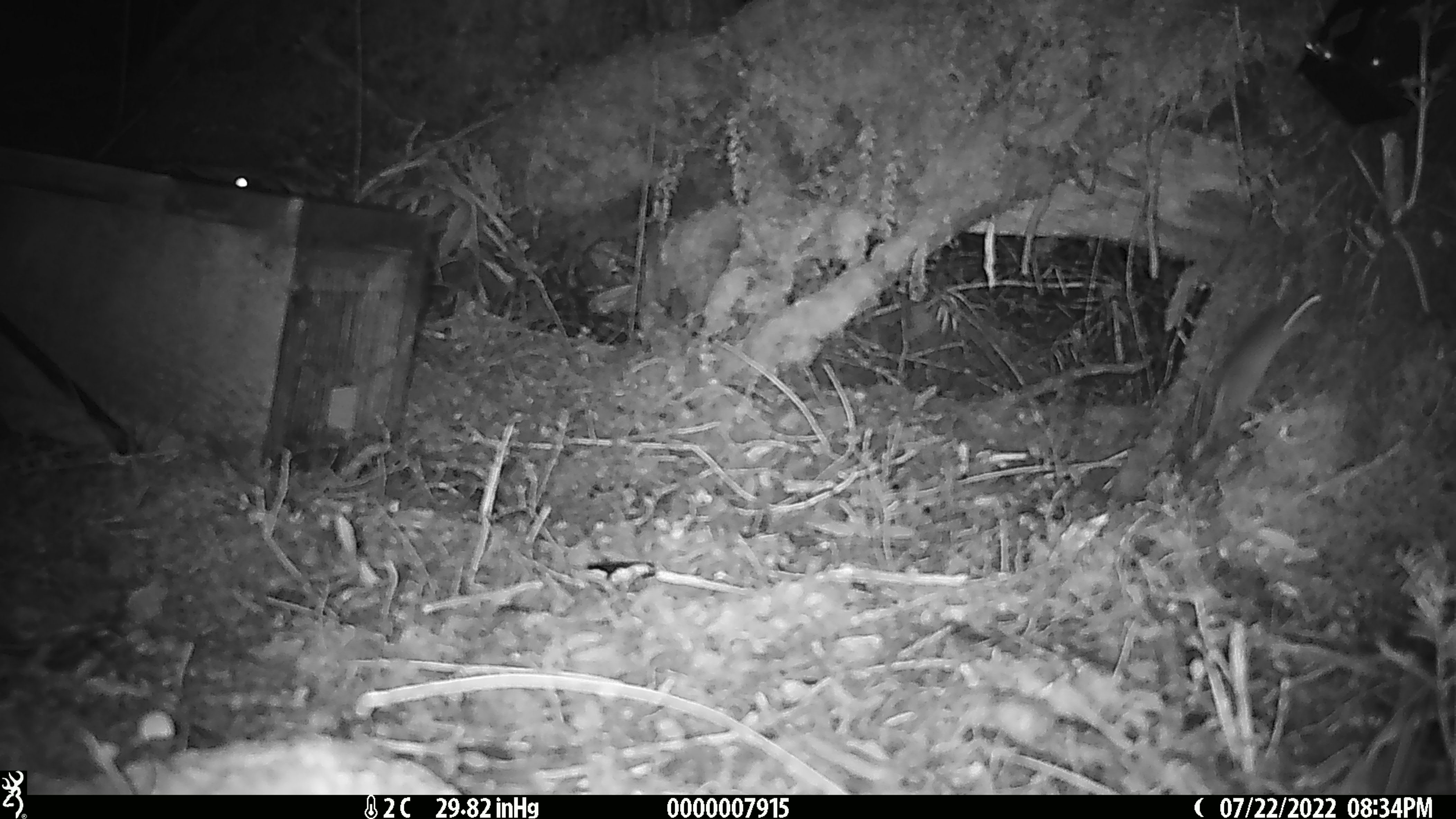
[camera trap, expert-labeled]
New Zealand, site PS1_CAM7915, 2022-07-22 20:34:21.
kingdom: Animalia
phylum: Chordata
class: Mammalia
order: Rodentia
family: Muridae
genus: Mus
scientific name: Mus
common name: mouse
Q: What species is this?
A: Mouse (Mus).